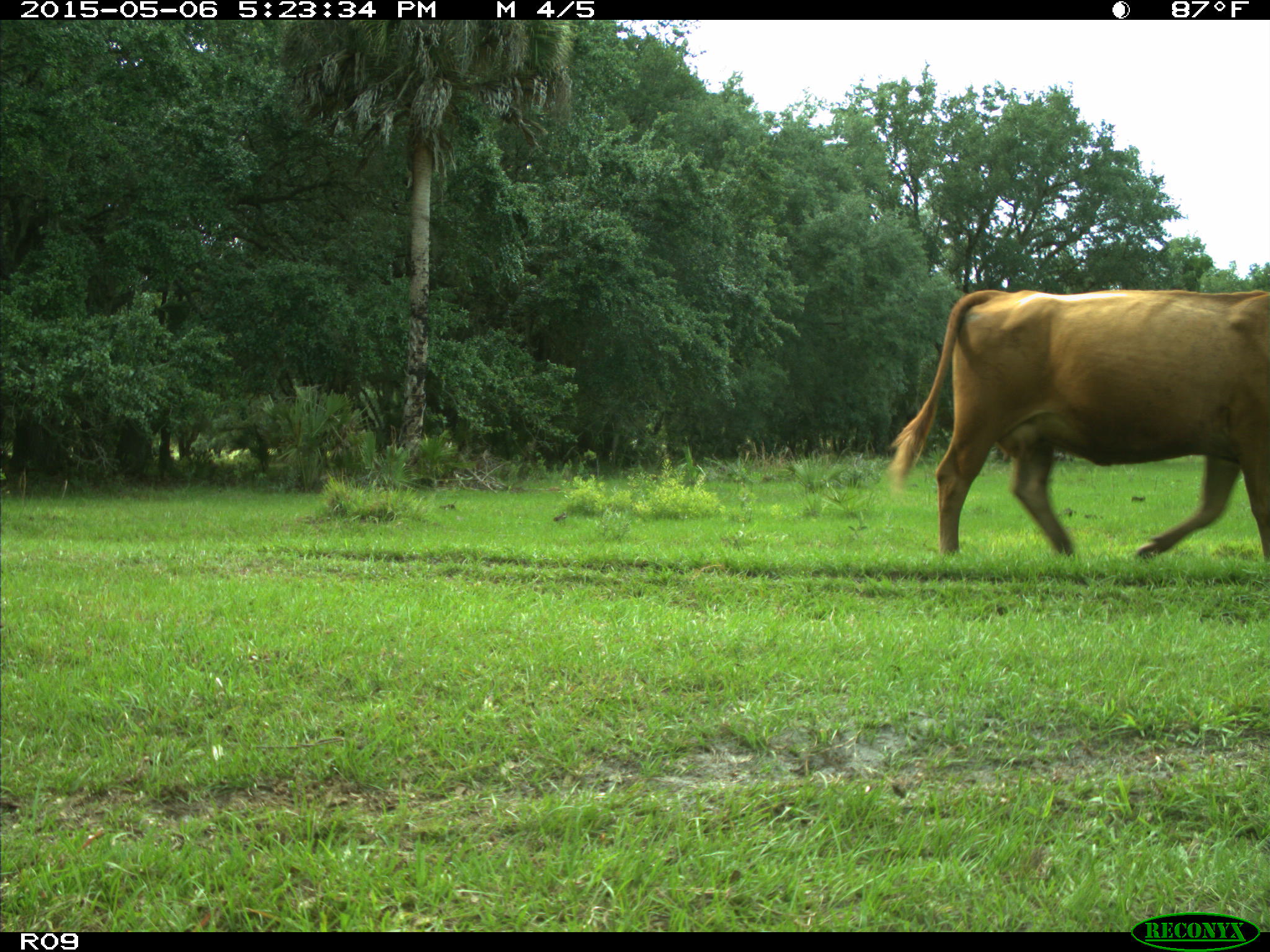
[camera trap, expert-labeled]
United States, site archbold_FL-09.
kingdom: Animalia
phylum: Chordata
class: Mammalia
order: Artiodactyla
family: Bovidae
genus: Bos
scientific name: Bos taurus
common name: domestic cow